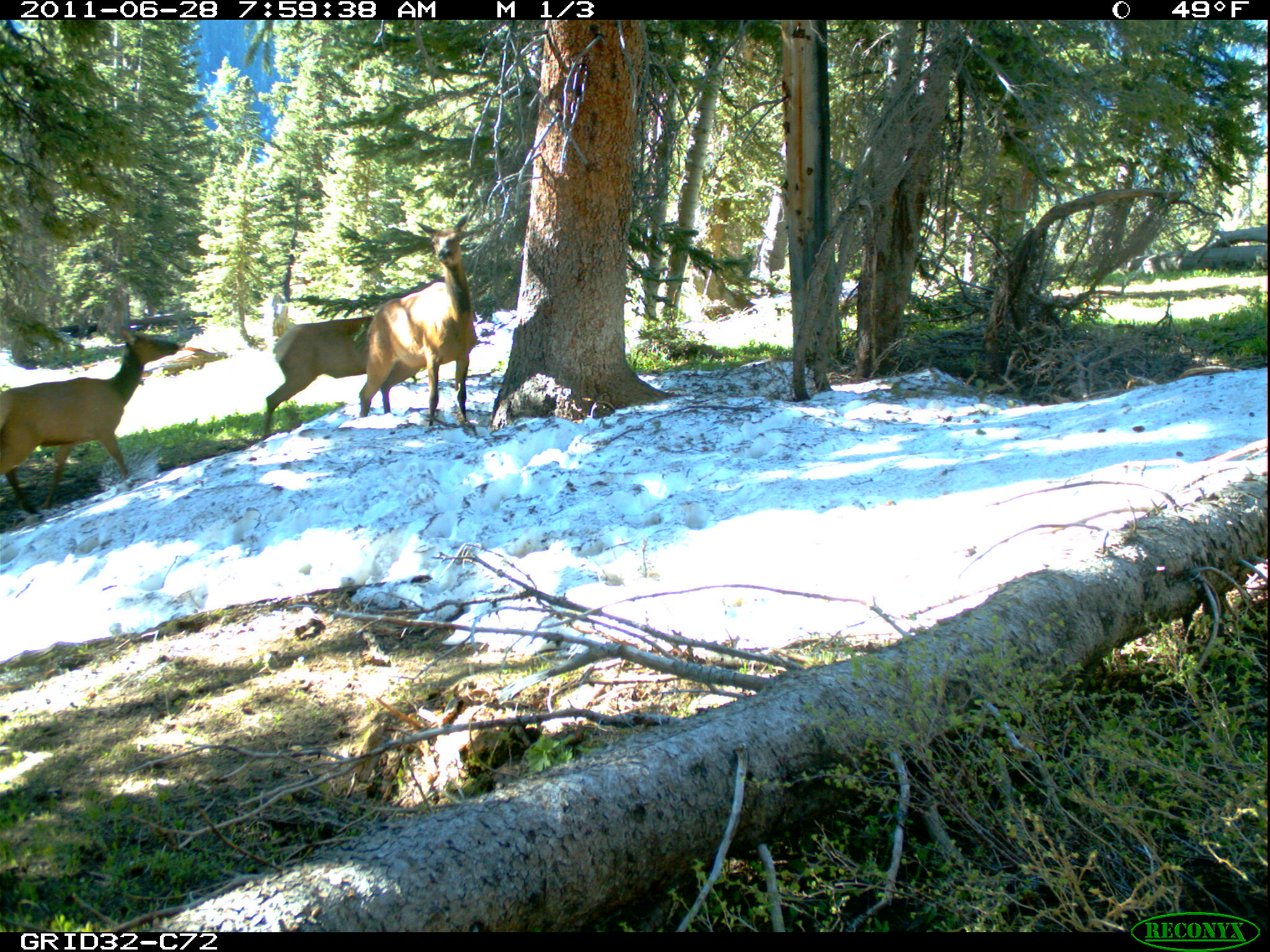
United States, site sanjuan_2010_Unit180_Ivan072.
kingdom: Animalia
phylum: Chordata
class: Mammalia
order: Artiodactyla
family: Cervidae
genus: Cervus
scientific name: Cervus elaphus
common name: red deer